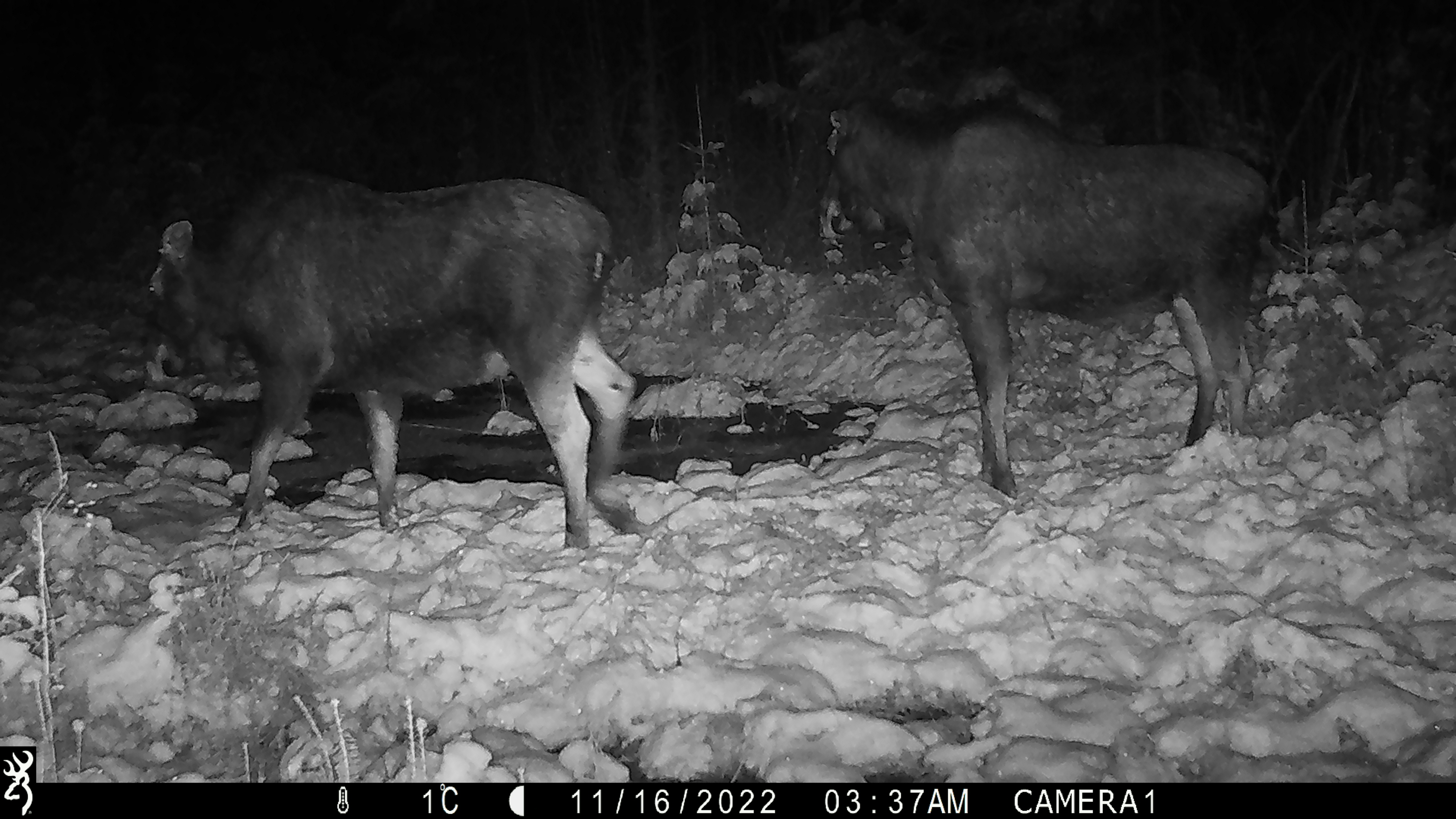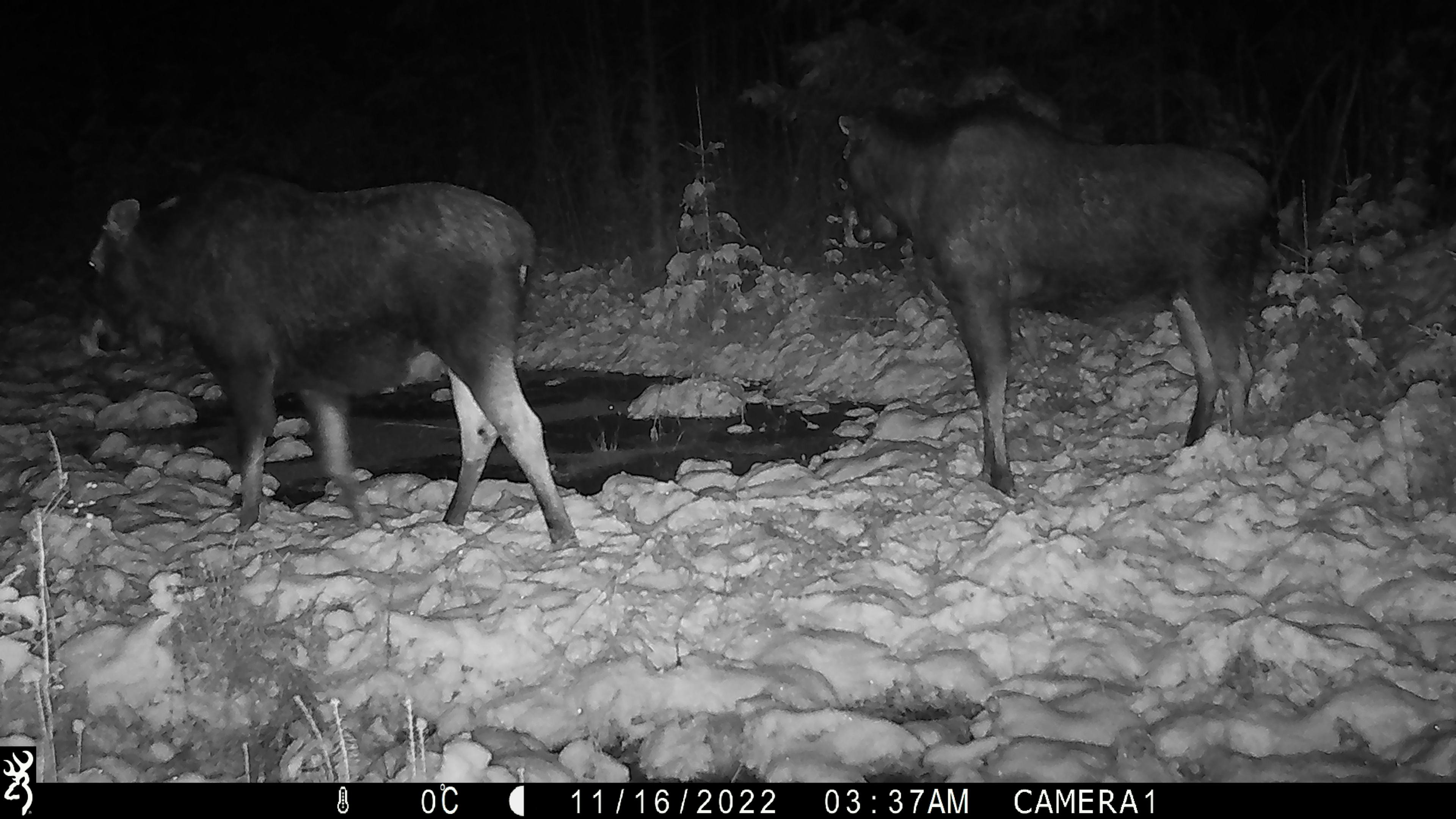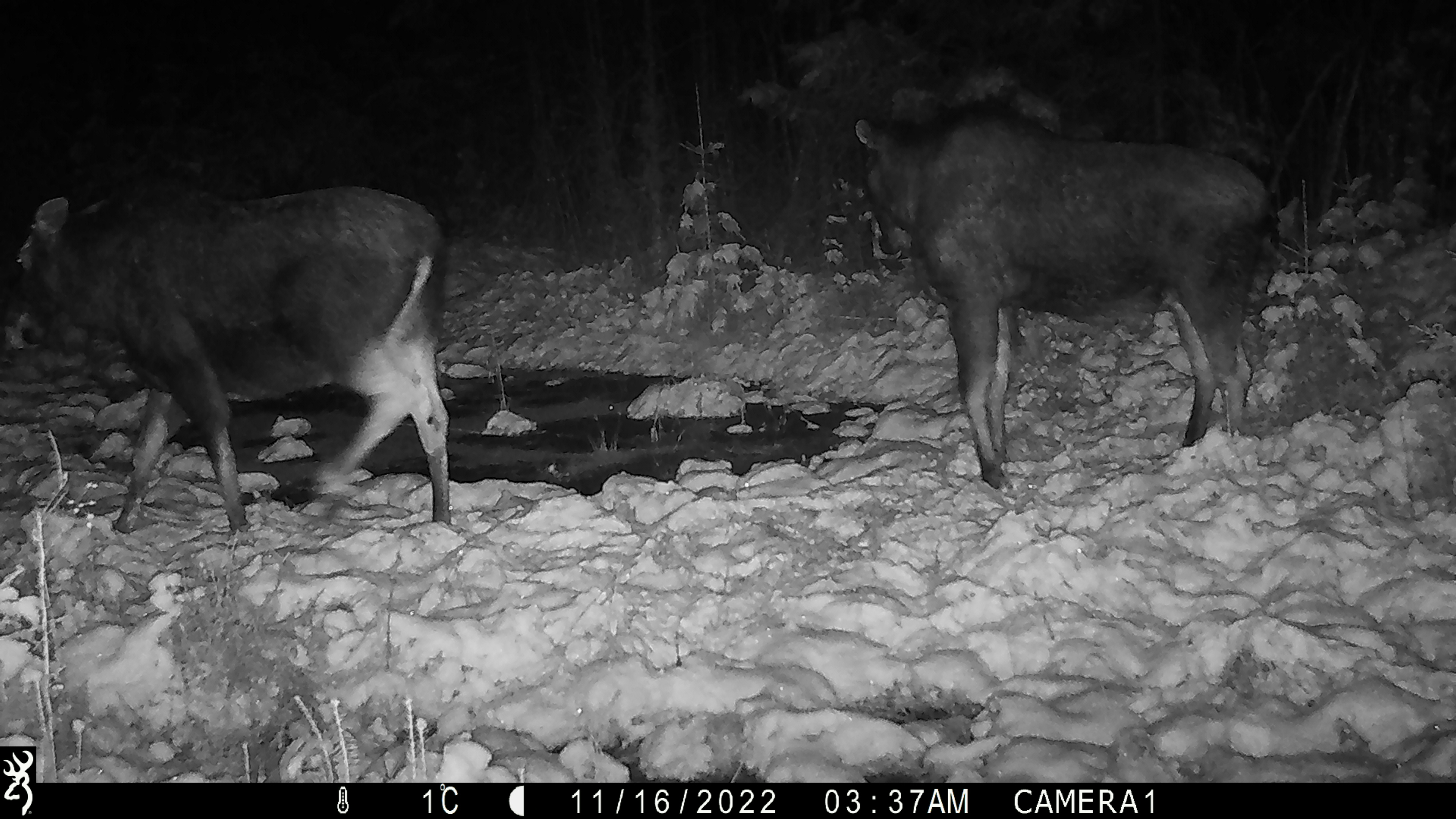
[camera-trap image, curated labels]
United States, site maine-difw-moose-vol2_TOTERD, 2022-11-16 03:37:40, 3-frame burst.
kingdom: Animalia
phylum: Chordata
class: Mammalia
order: Artiodactyla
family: Cervidae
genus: Alces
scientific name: Alces alces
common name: moose